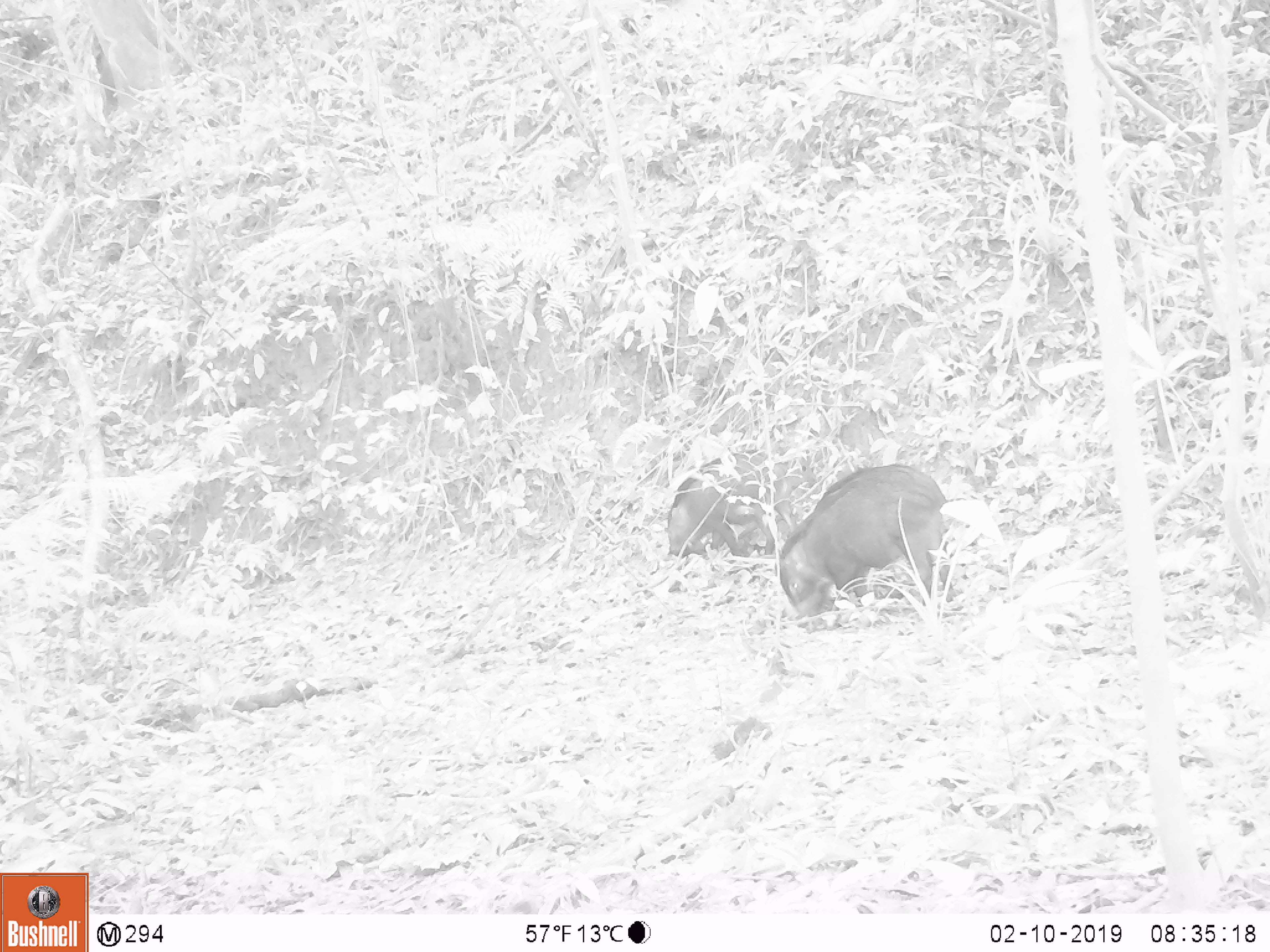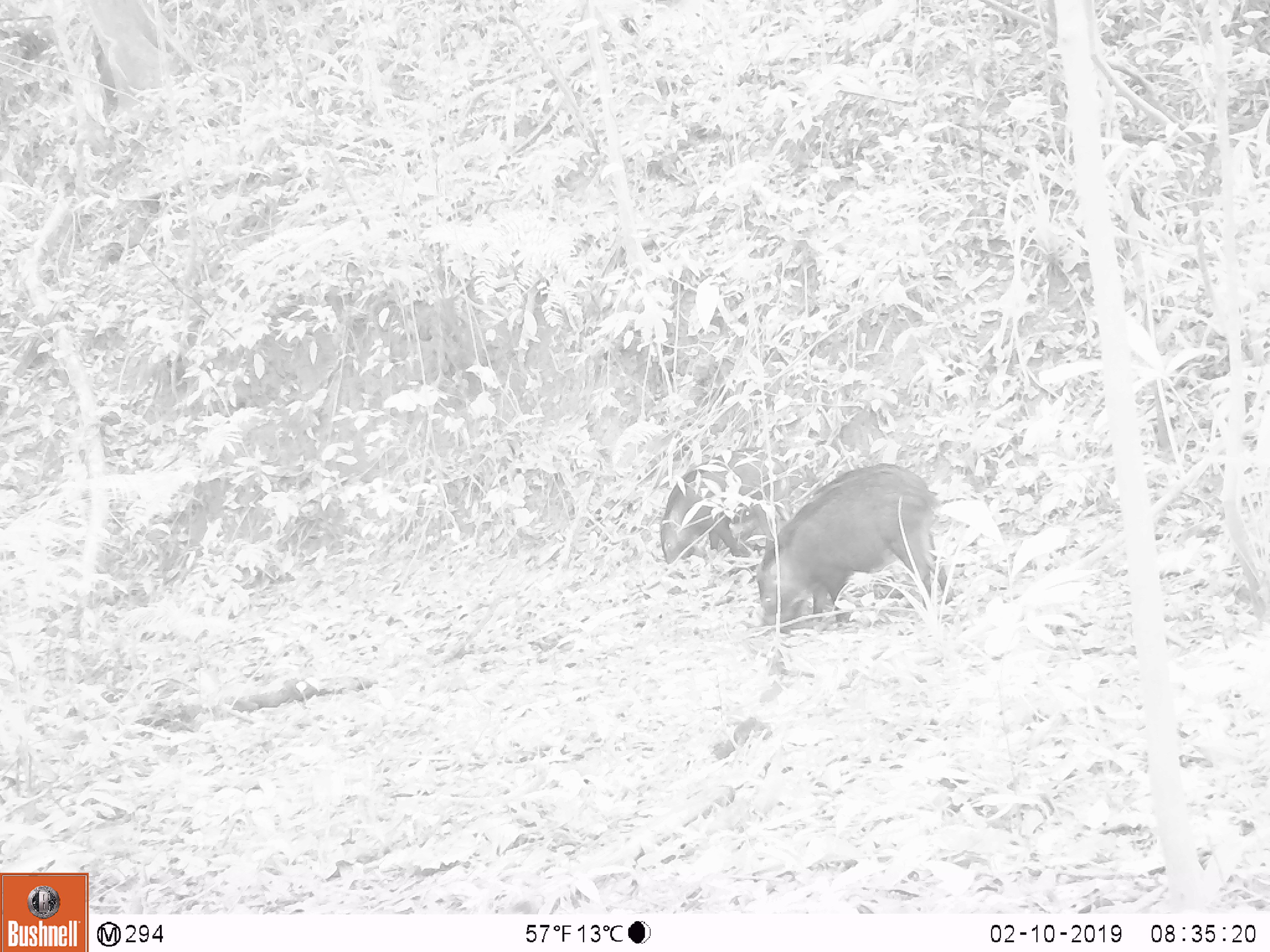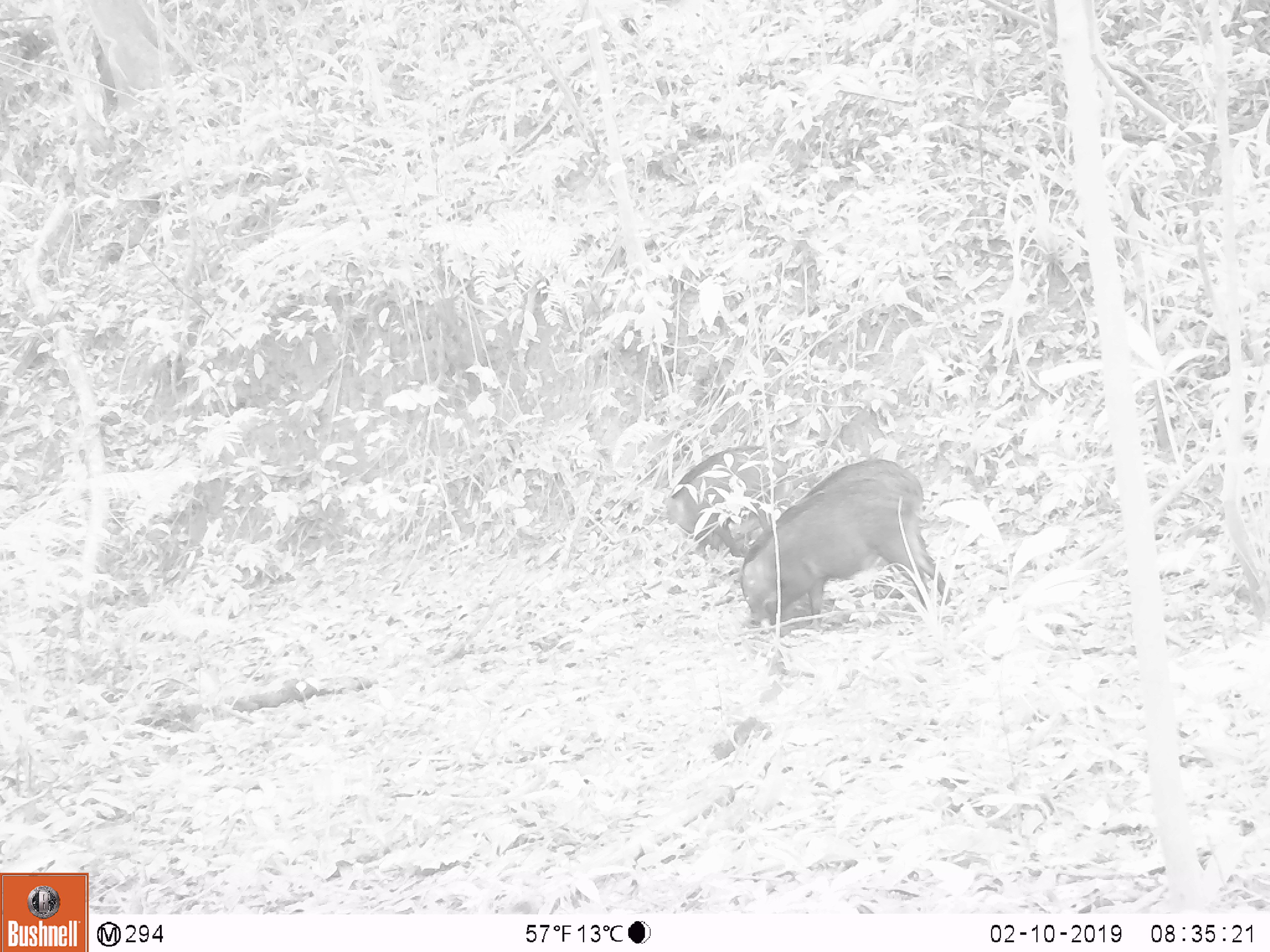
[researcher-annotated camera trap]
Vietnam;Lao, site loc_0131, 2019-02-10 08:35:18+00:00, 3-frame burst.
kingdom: Animalia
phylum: Chordata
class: Mammalia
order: Artiodactyla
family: Suidae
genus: Sus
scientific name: Sus scrofa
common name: eurasian wild pig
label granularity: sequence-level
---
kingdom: Animalia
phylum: Chordata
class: Aves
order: Galliformes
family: Phasianidae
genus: Gallus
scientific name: Gallus gallus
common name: red junglefowl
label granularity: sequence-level